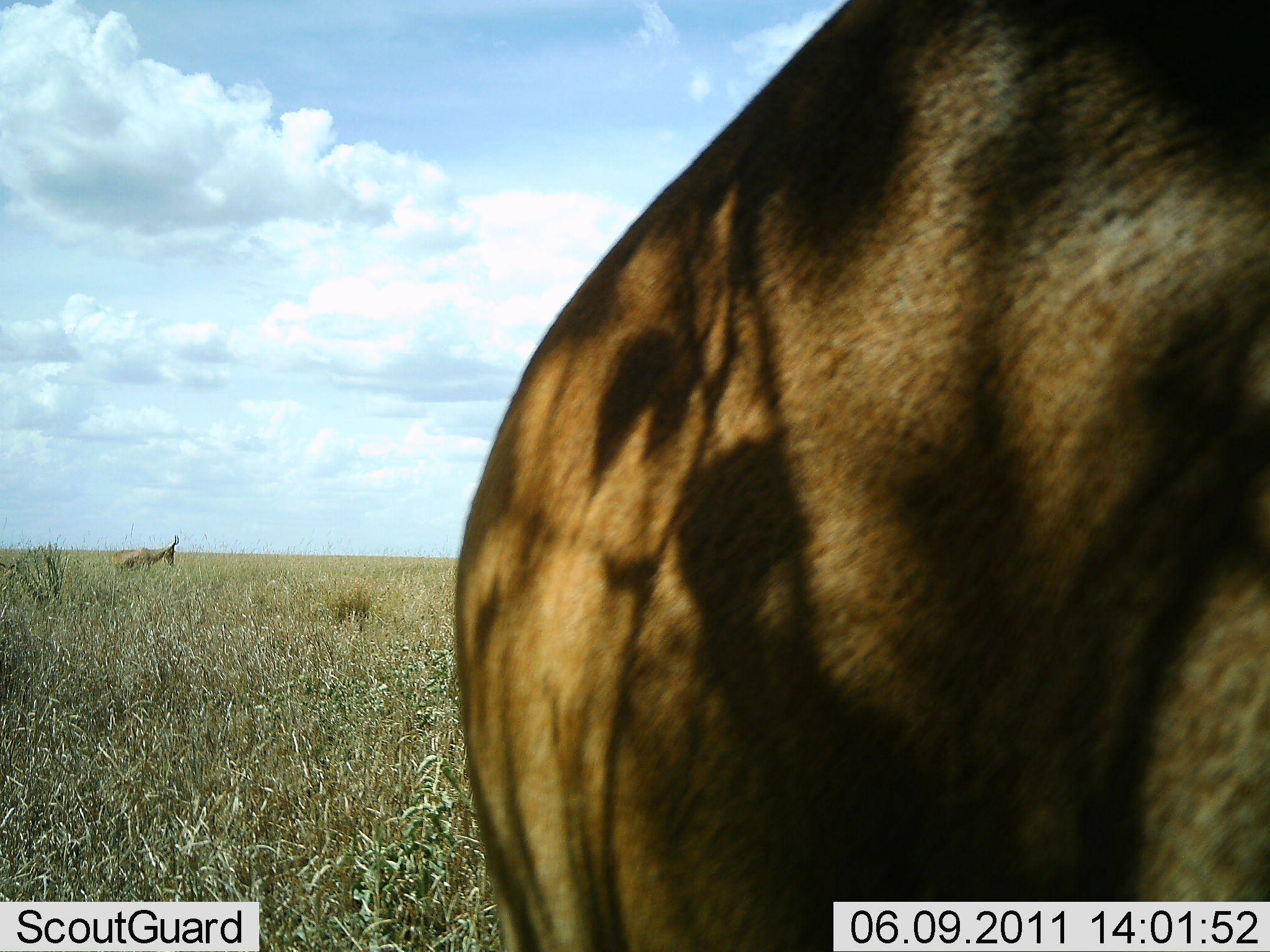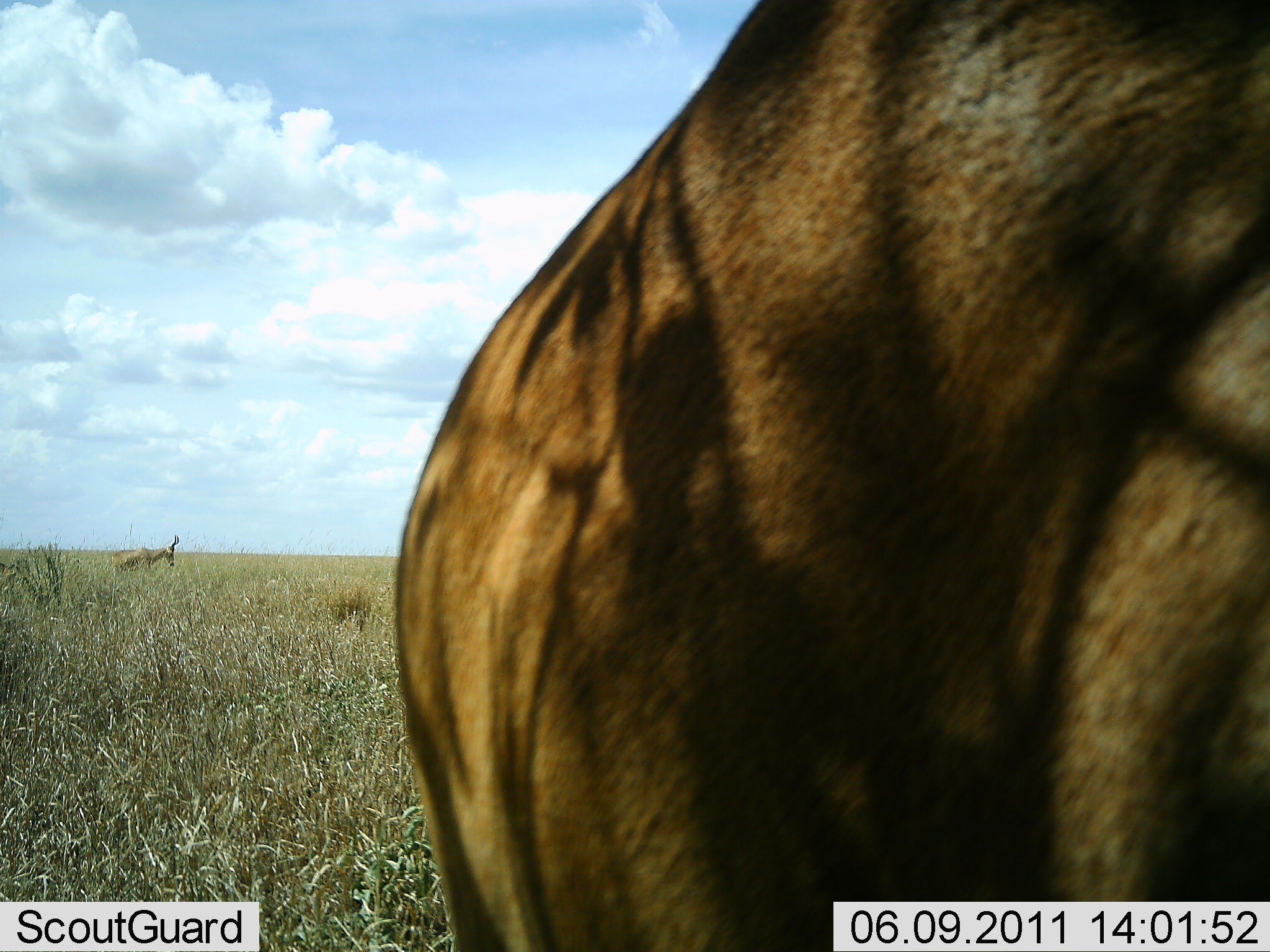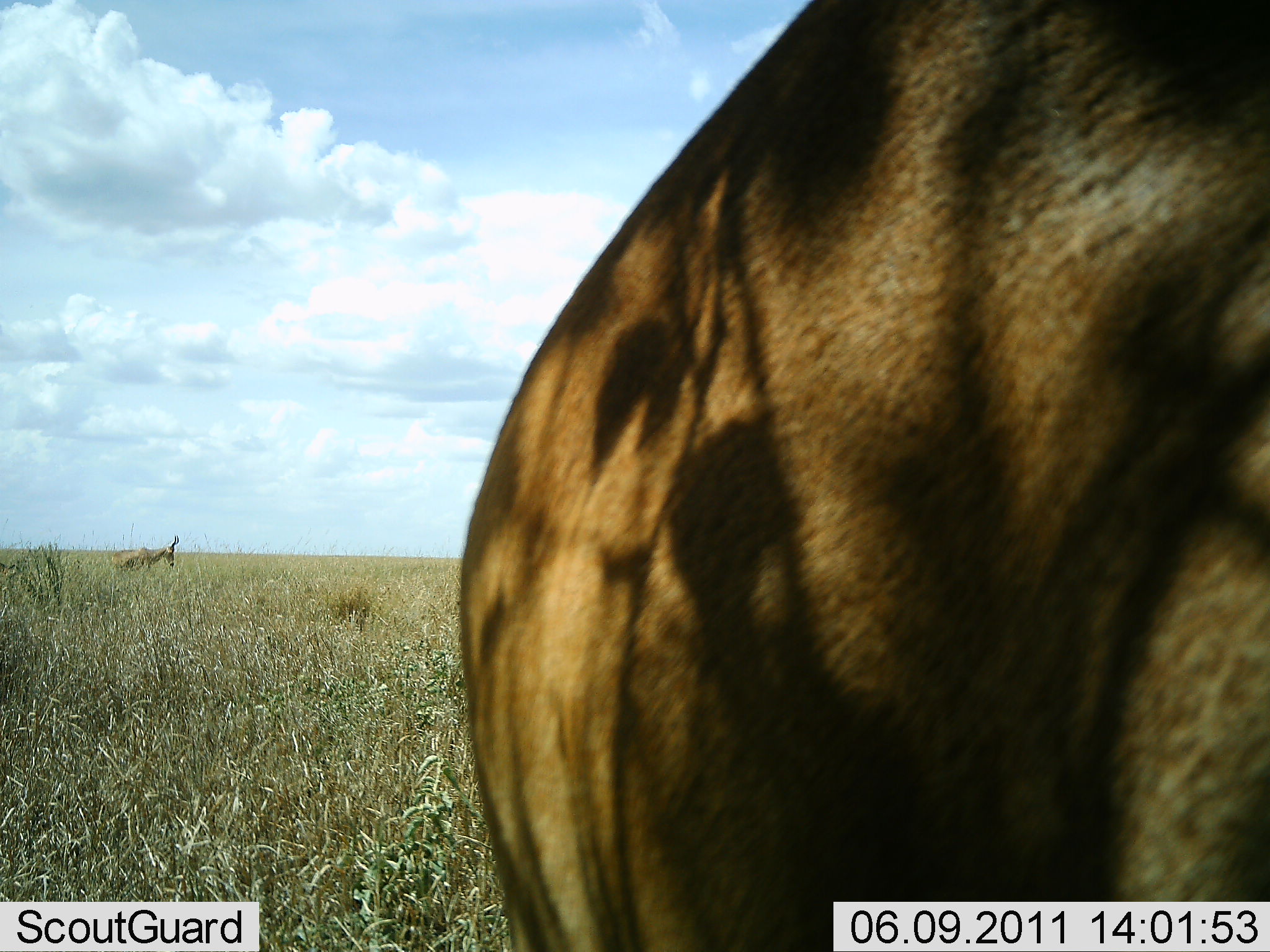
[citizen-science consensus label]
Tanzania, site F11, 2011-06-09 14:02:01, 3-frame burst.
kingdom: Animalia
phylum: Chordata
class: Mammalia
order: Artiodactyla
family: Bovidae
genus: Alcelaphus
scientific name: Alcelaphus buselaphus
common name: hartebeest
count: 2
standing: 90%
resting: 0%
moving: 10%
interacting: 0%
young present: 0%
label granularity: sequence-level